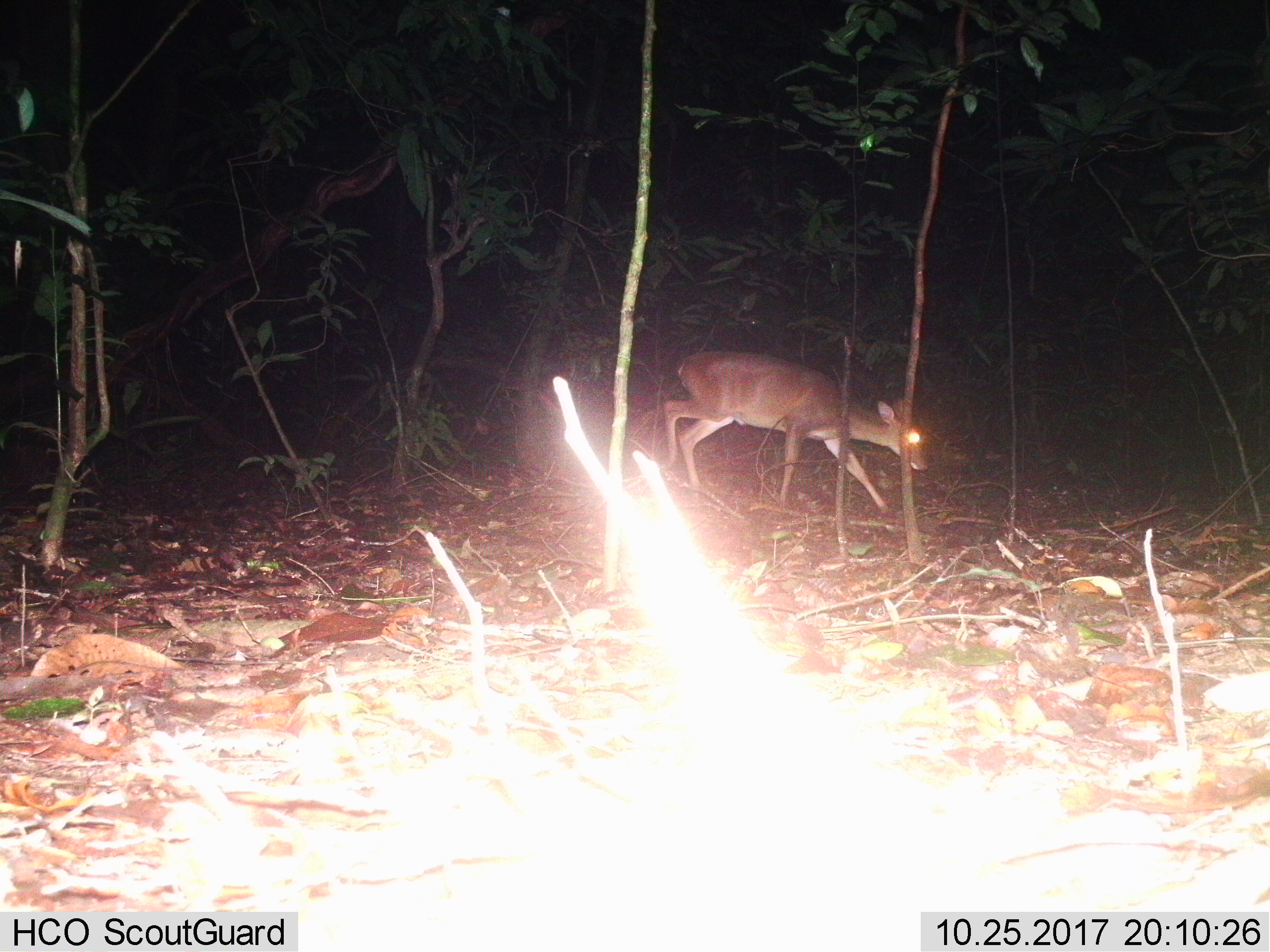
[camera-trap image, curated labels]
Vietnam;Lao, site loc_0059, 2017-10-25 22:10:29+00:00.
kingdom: Animalia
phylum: Chordata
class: Mammalia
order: Artiodactyla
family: Cervidae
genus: Muntiacus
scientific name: Muntiacus vuquangensis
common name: large-antlered muntjac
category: large antlered muntjac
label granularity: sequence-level